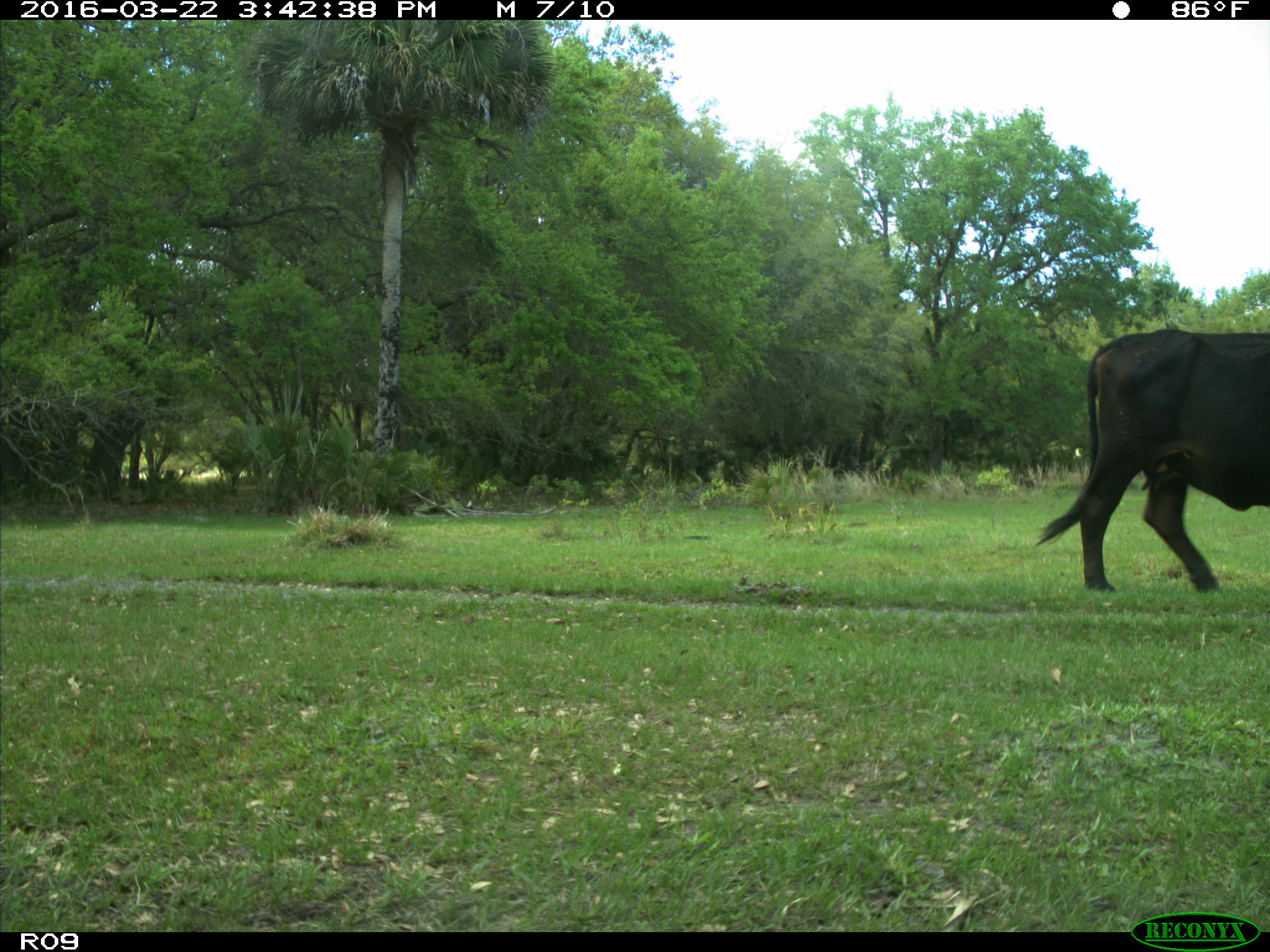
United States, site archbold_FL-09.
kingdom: Animalia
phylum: Chordata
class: Mammalia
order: Artiodactyla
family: Bovidae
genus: Bos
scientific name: Bos taurus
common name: domestic cow